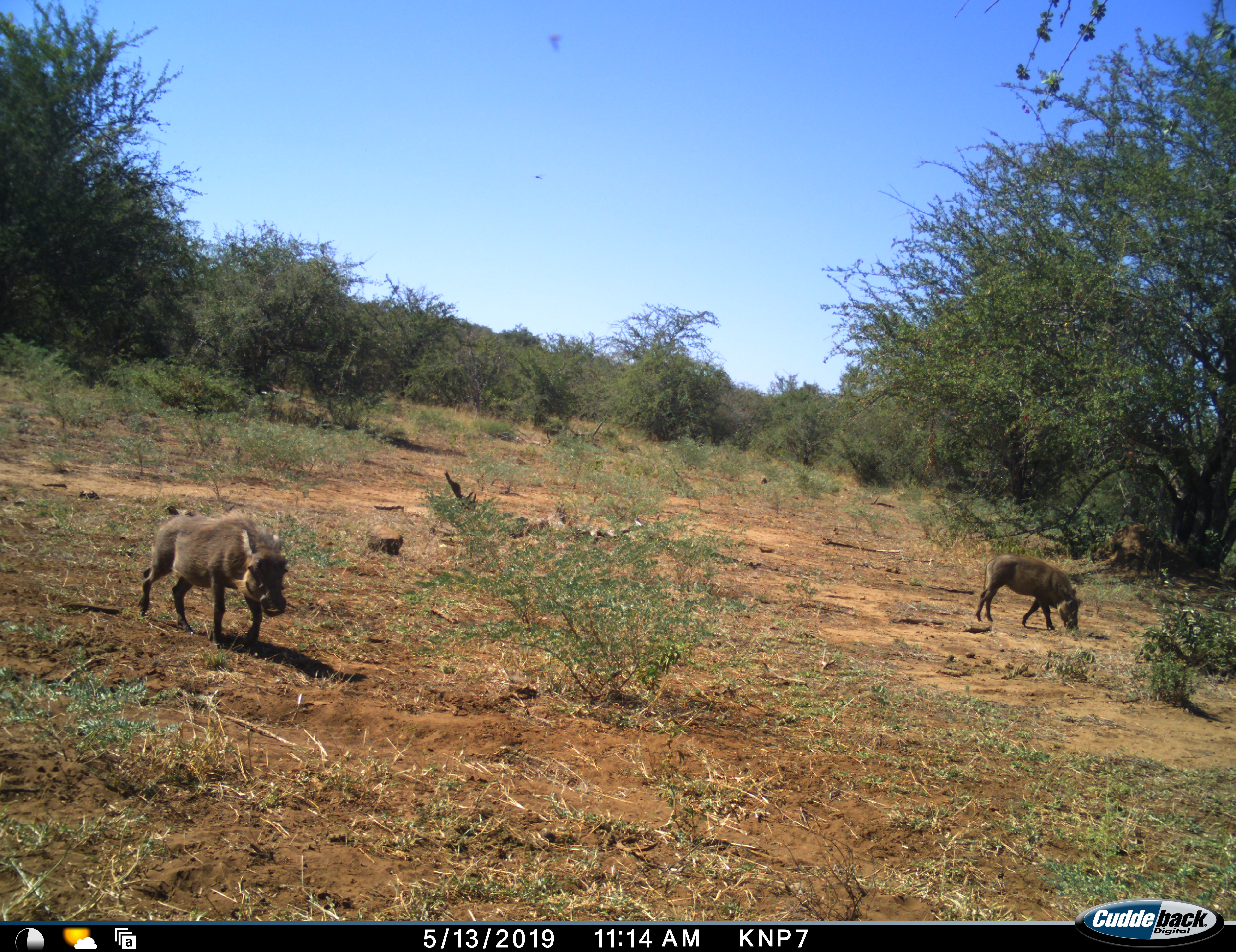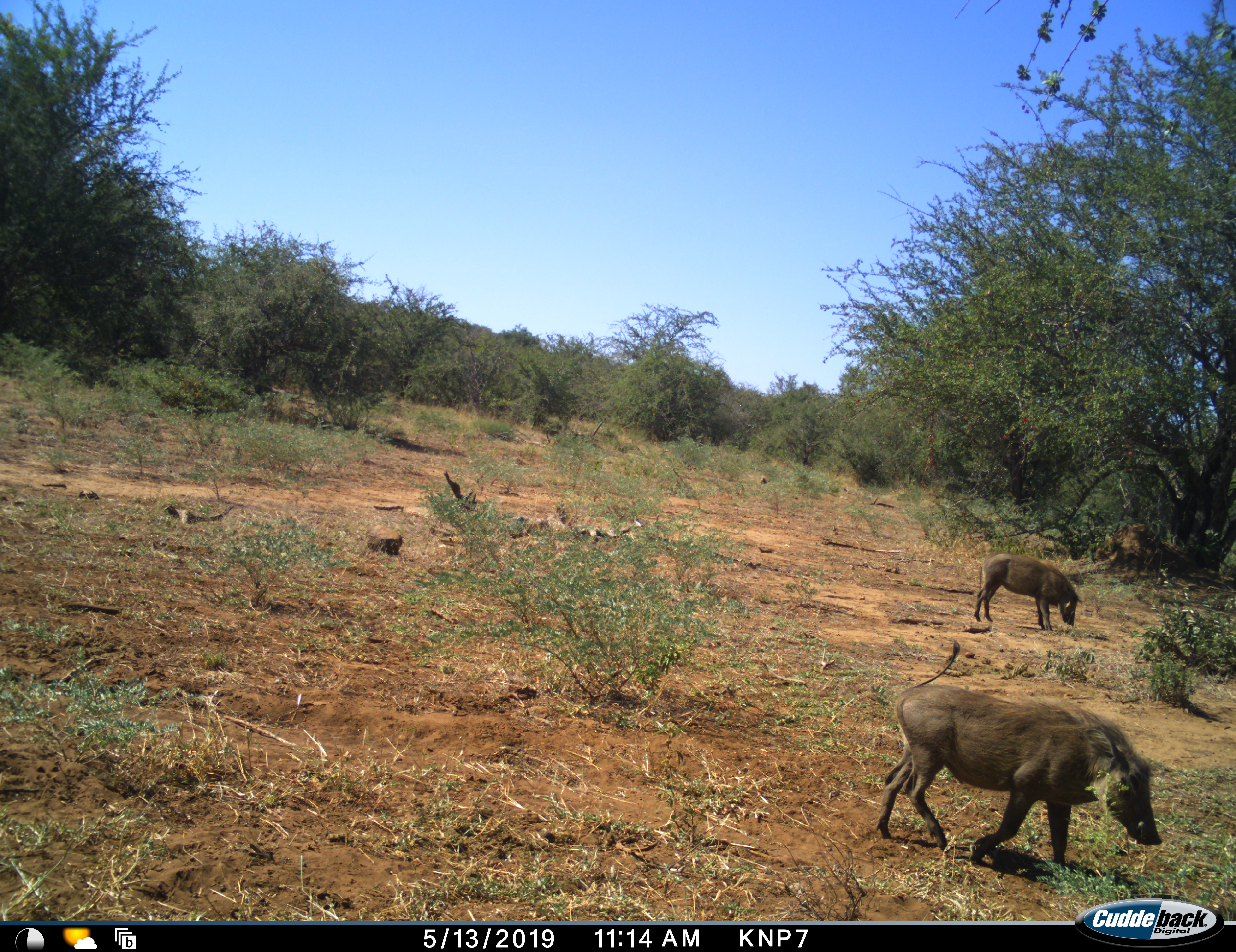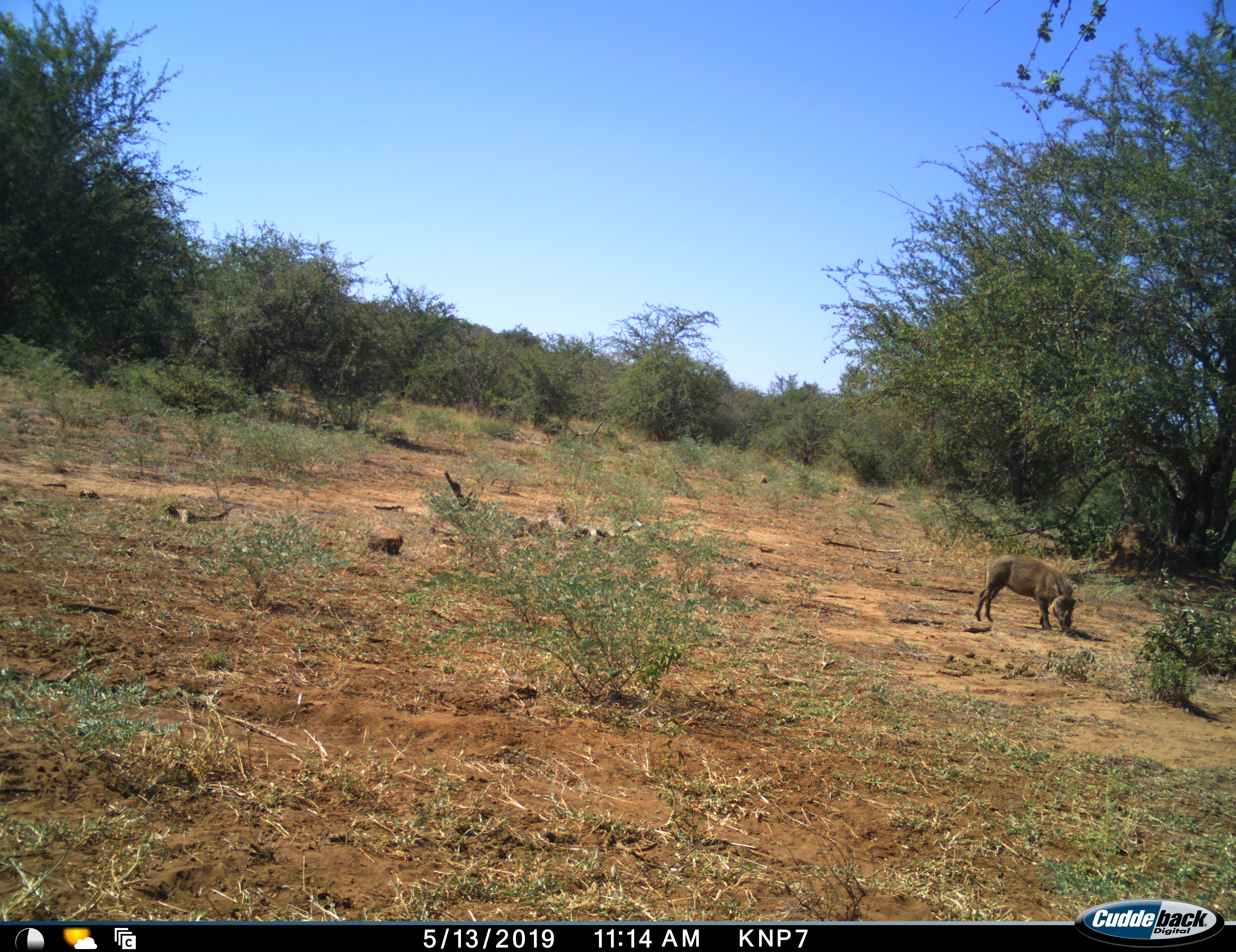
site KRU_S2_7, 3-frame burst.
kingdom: Animalia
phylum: Chordata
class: Mammalia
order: Artiodactyla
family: Suidae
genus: Phacochoerus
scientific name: Phacochoerus africanus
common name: warthog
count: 2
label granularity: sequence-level